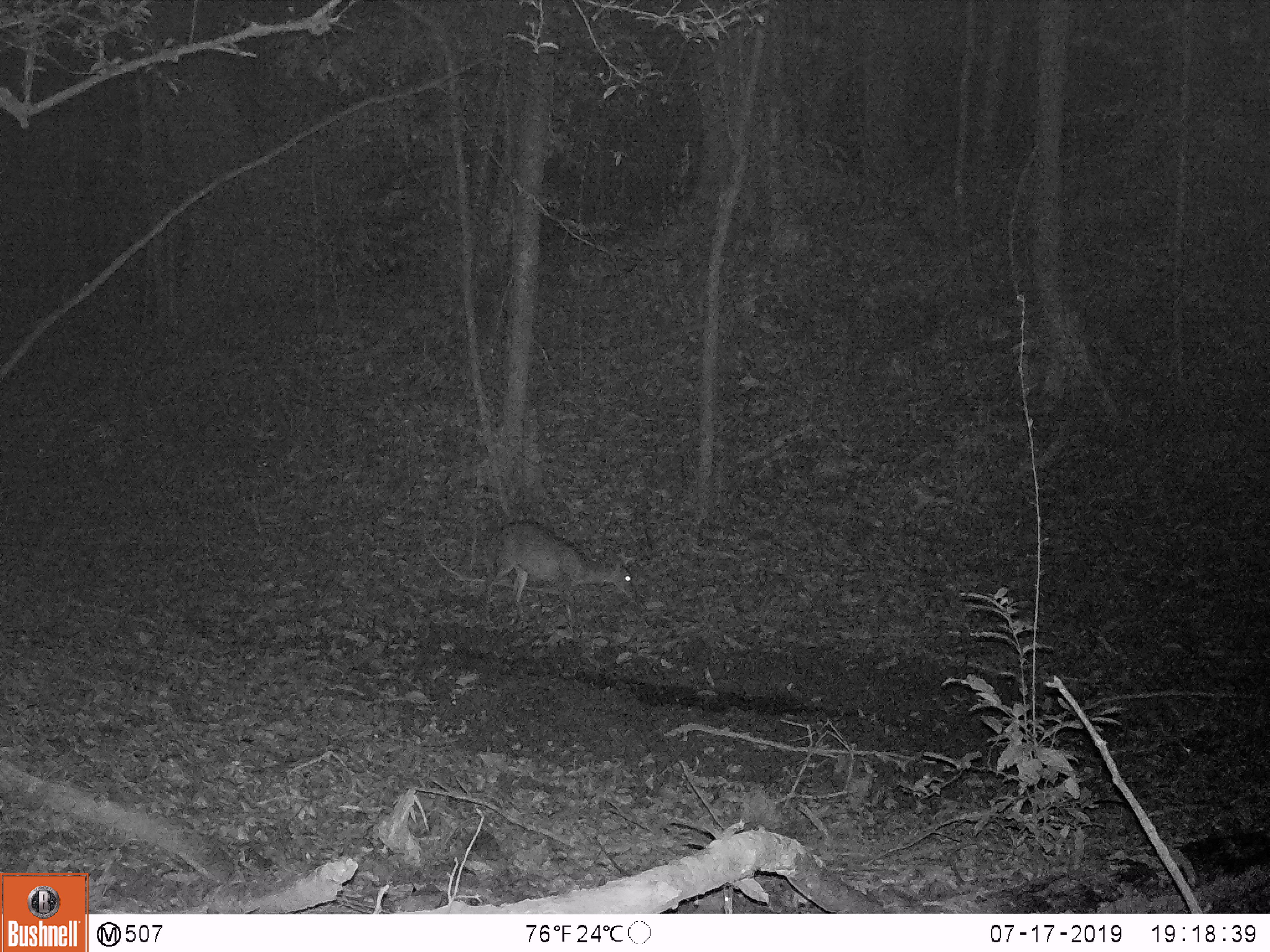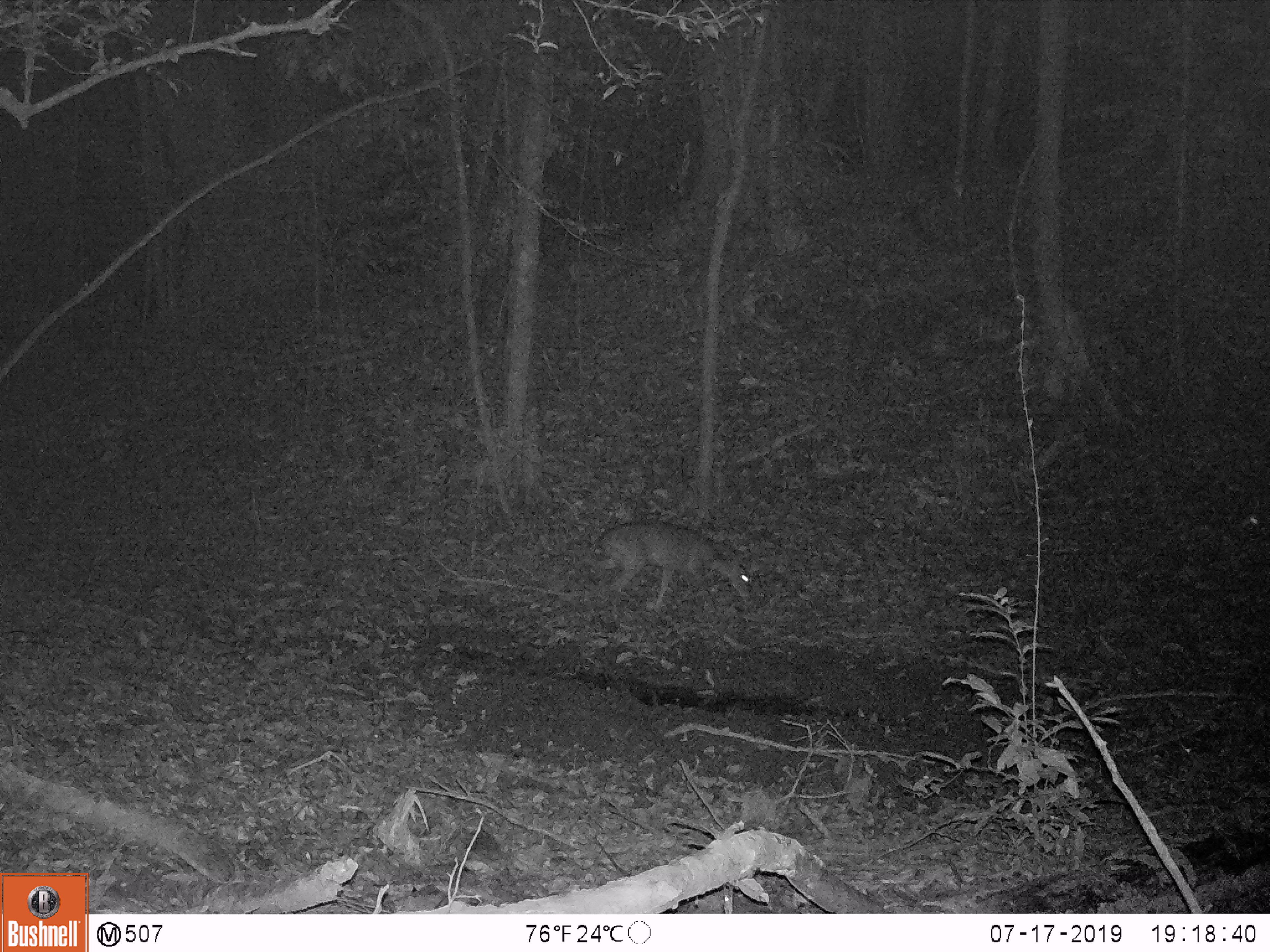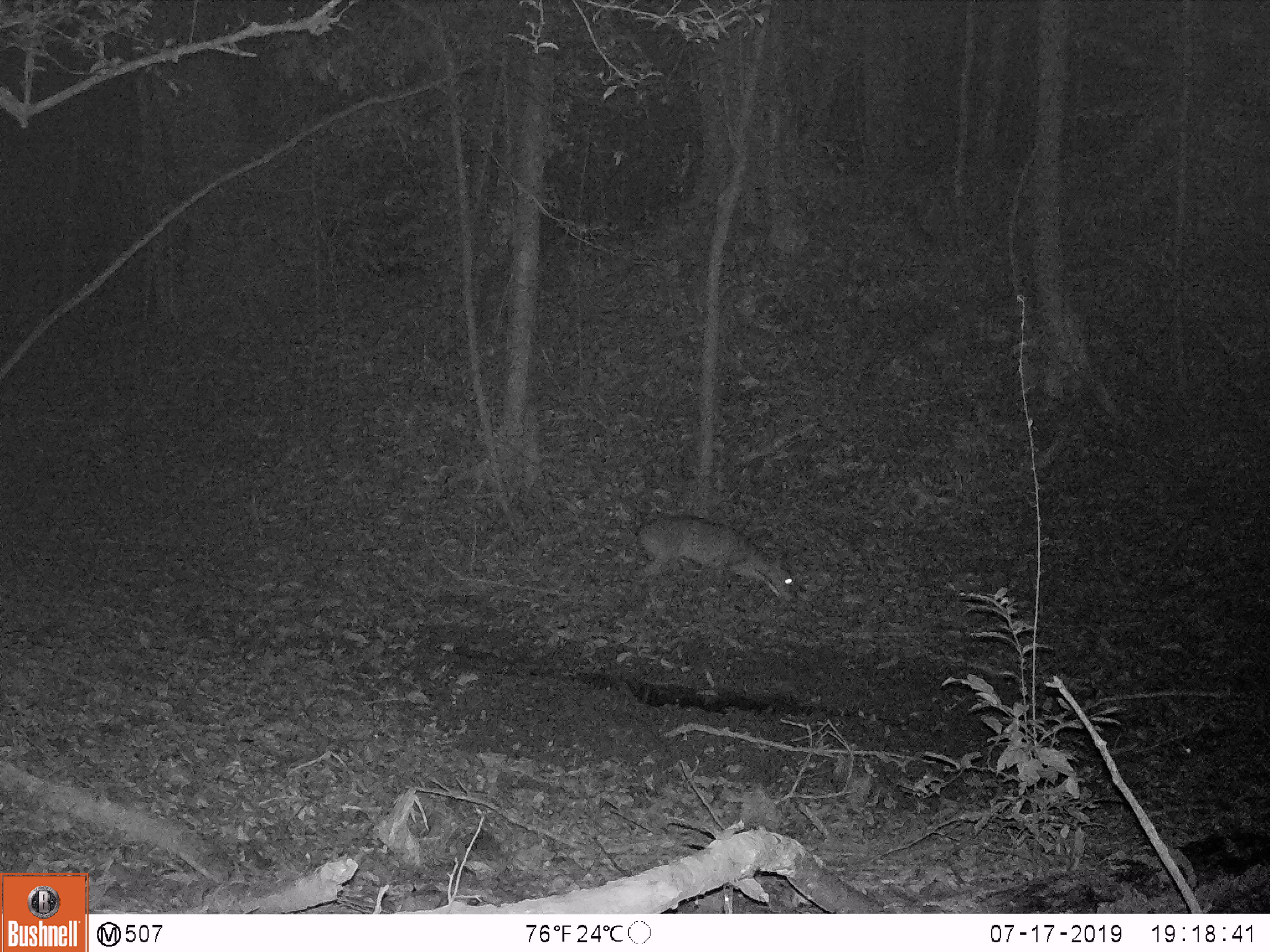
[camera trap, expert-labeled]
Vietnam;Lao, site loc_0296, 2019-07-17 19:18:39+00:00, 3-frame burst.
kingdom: Animalia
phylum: Chordata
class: Mammalia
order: Artiodactyla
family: Cervidae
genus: Muntiacus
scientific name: Muntiacus vuquangensis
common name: large-antlered muntjac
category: large antlered muntjac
Large antlered muntjac (large-antlered muntjac) (Muntiacus vuquangensis). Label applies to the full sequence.